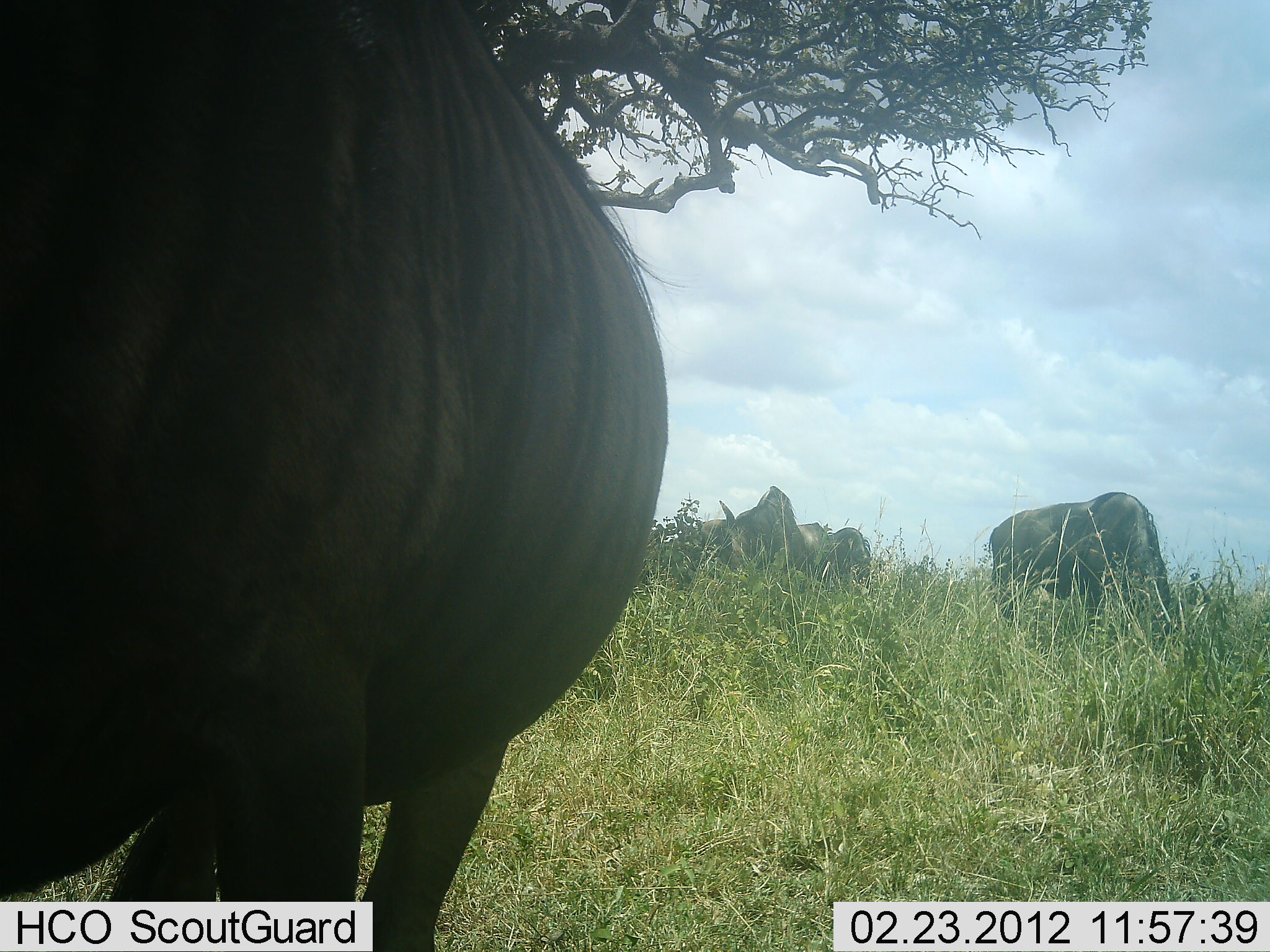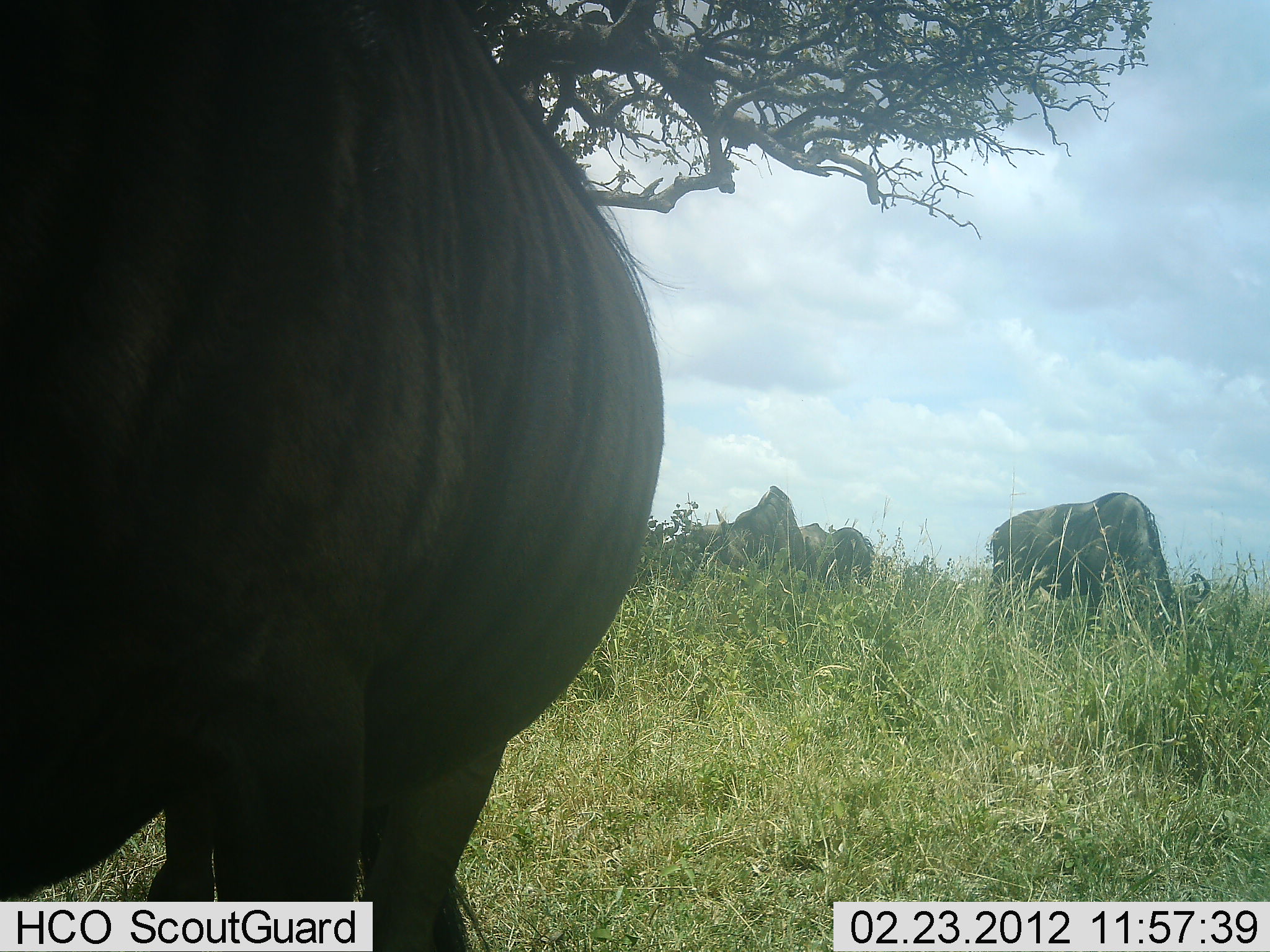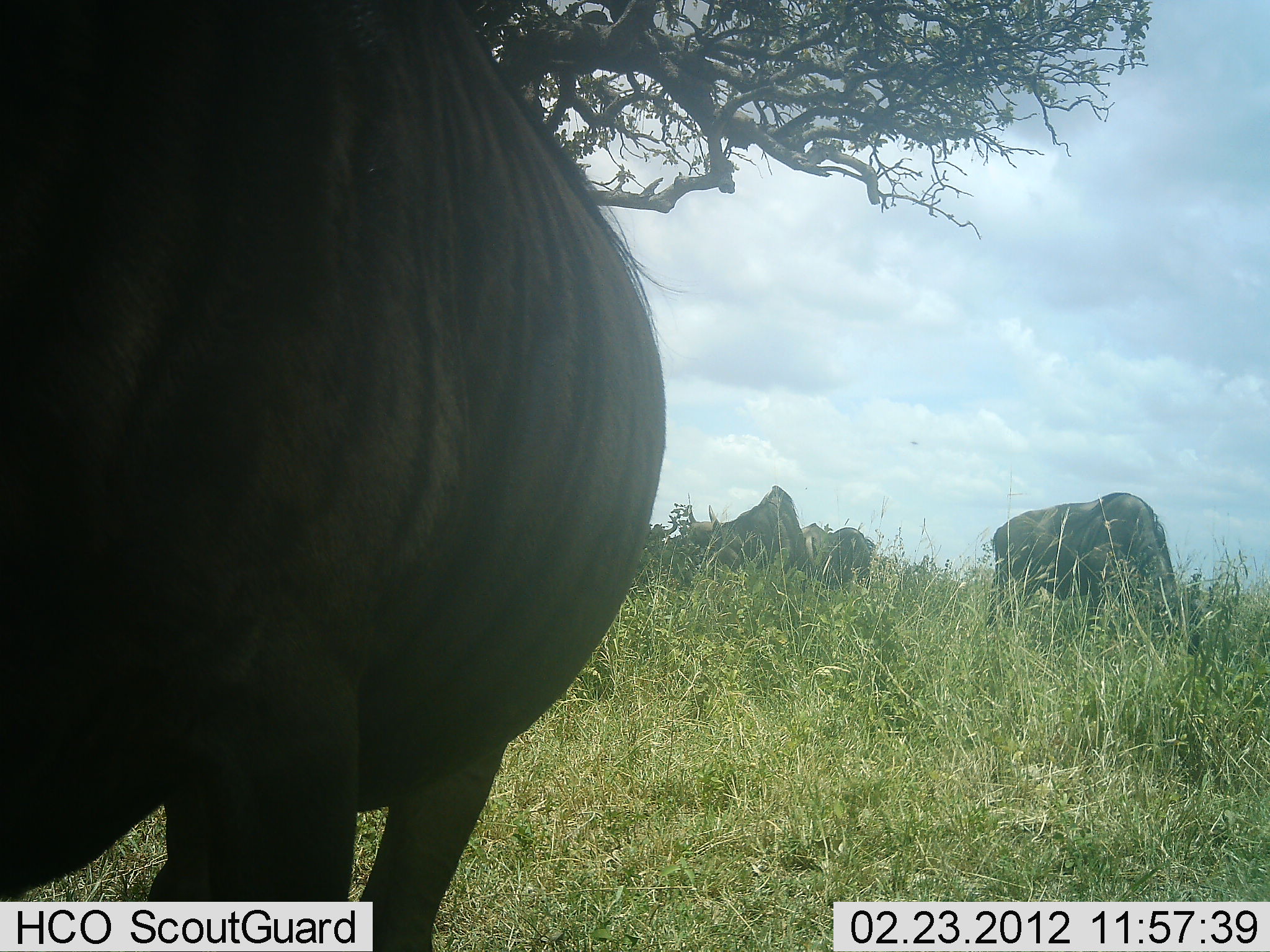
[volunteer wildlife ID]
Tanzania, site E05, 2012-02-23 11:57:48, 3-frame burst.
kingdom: Animalia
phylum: Chordata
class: Mammalia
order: Artiodactyla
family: Bovidae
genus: Connochaetes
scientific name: Connochaetes taurinus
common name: blue wildebeest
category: wildebeest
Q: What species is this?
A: Wildebeest (blue wildebeest) (Connochaetes taurinus).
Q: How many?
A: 4.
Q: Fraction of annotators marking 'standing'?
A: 47%.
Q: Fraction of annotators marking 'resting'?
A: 6%.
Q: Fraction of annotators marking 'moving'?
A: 8%.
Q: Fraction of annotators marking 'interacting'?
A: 3%.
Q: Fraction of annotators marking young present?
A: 0%.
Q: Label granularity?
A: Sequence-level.